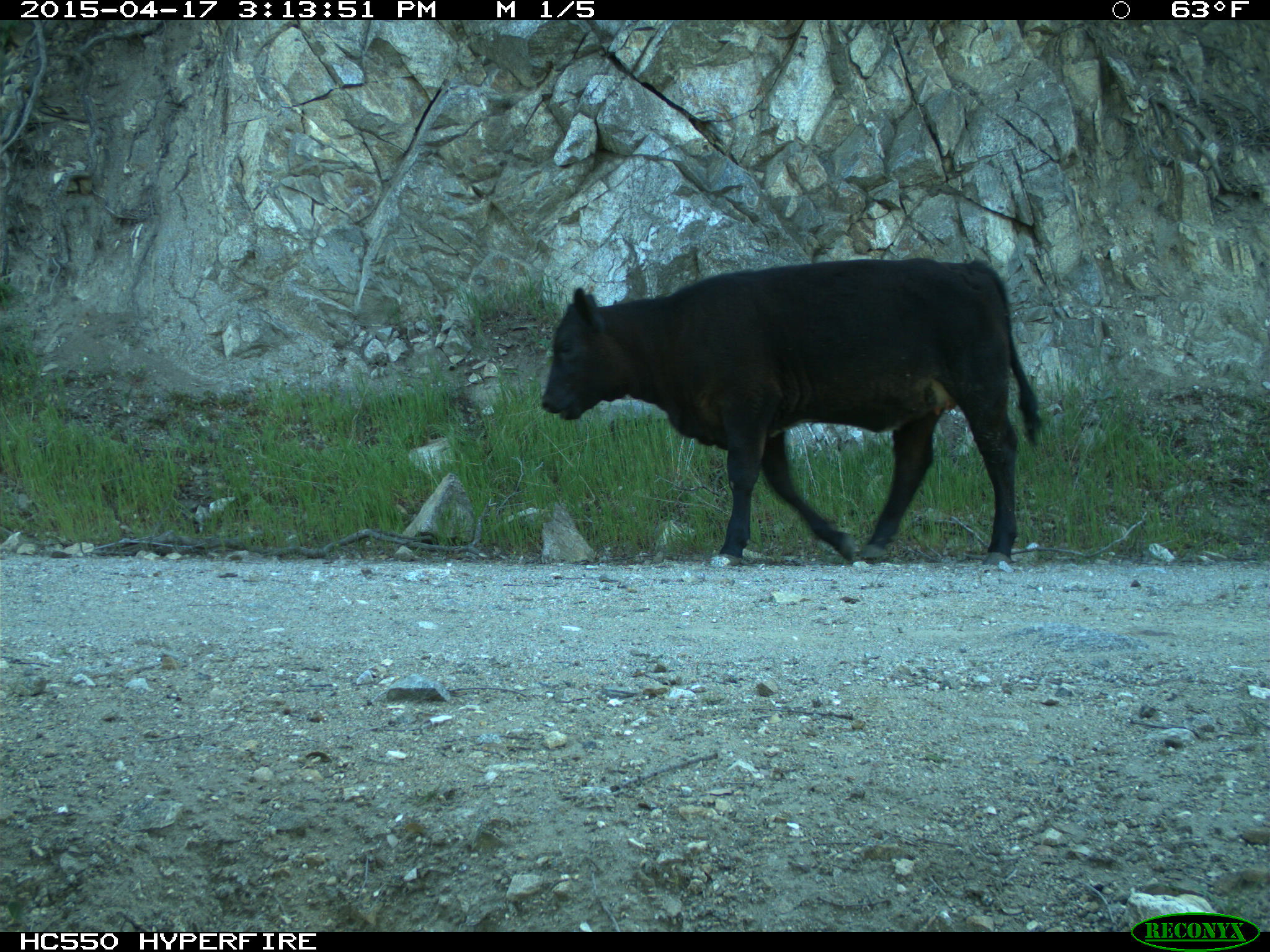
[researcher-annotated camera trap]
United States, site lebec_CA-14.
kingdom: Animalia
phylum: Chordata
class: Mammalia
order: Artiodactyla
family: Bovidae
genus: Bos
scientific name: Bos taurus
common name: domestic cow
Bos taurus (domestic cow).